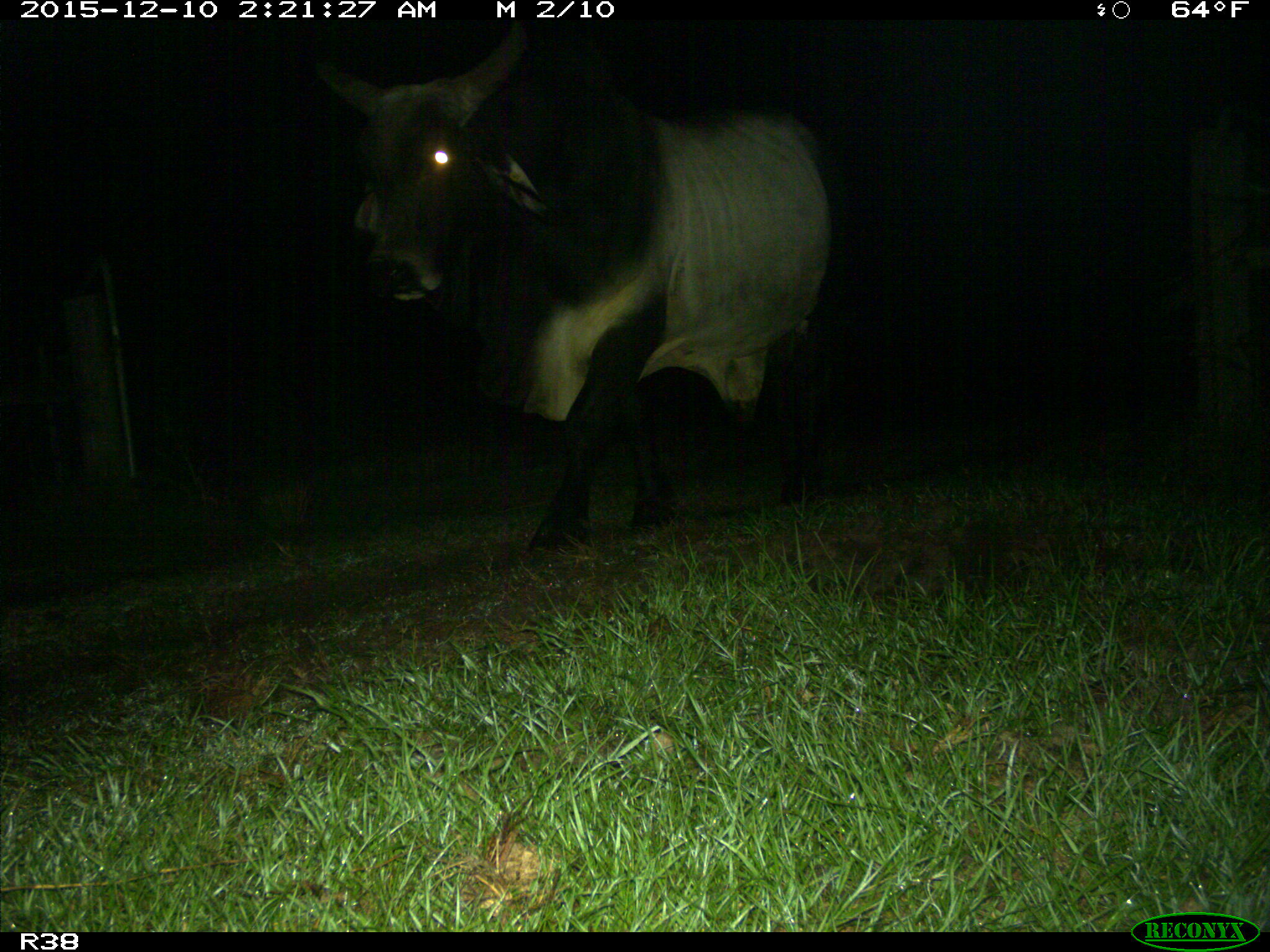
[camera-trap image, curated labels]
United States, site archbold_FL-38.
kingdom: Animalia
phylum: Chordata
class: Mammalia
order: Artiodactyla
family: Bovidae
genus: Bos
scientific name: Bos taurus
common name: domestic cow